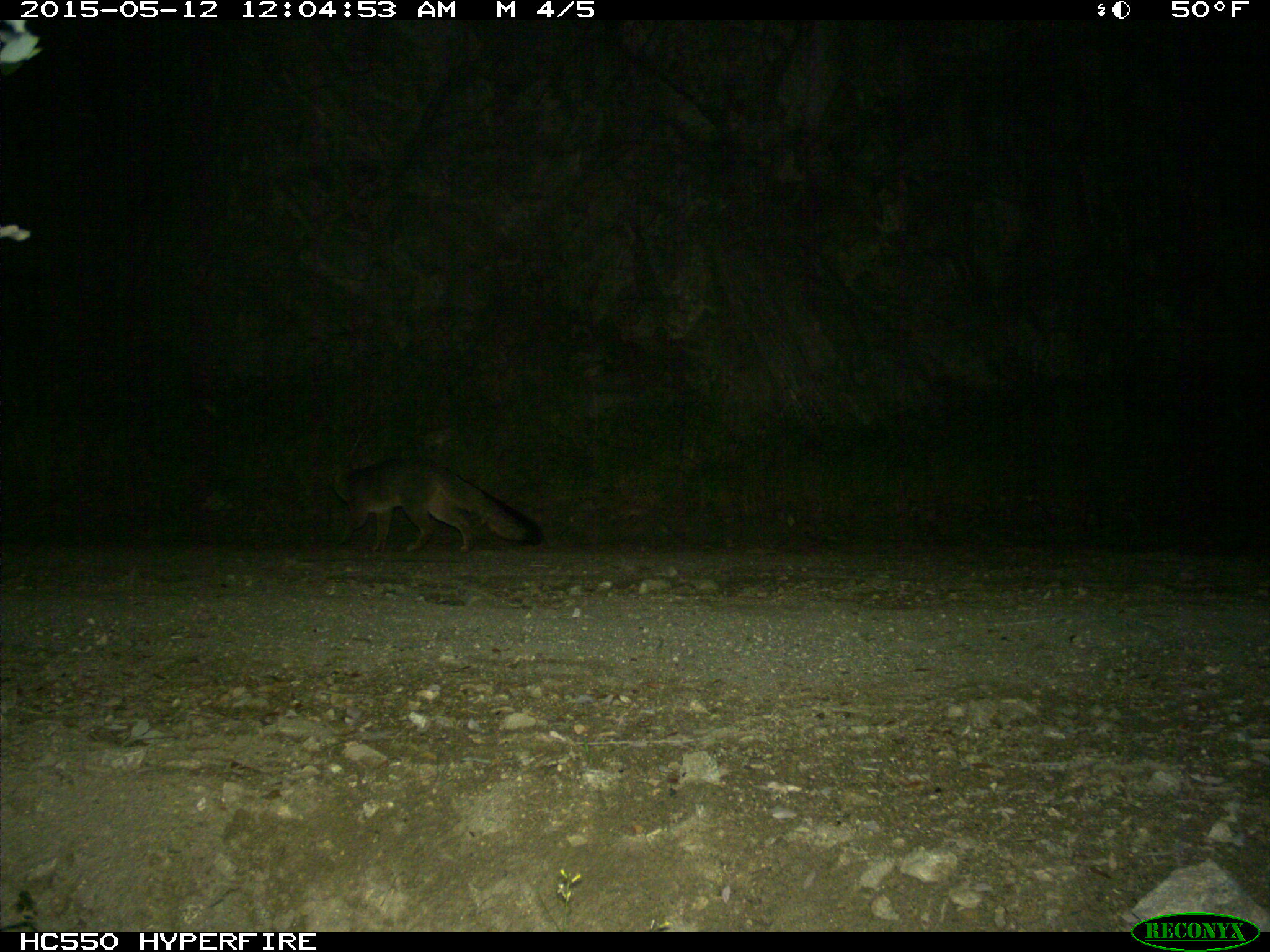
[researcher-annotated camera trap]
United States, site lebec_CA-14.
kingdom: Animalia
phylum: Chordata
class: Mammalia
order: Carnivora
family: Canidae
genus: Urocyon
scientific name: Urocyon cinereoargenteus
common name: gray fox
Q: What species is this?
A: Urocyon cinereoargenteus (gray fox).